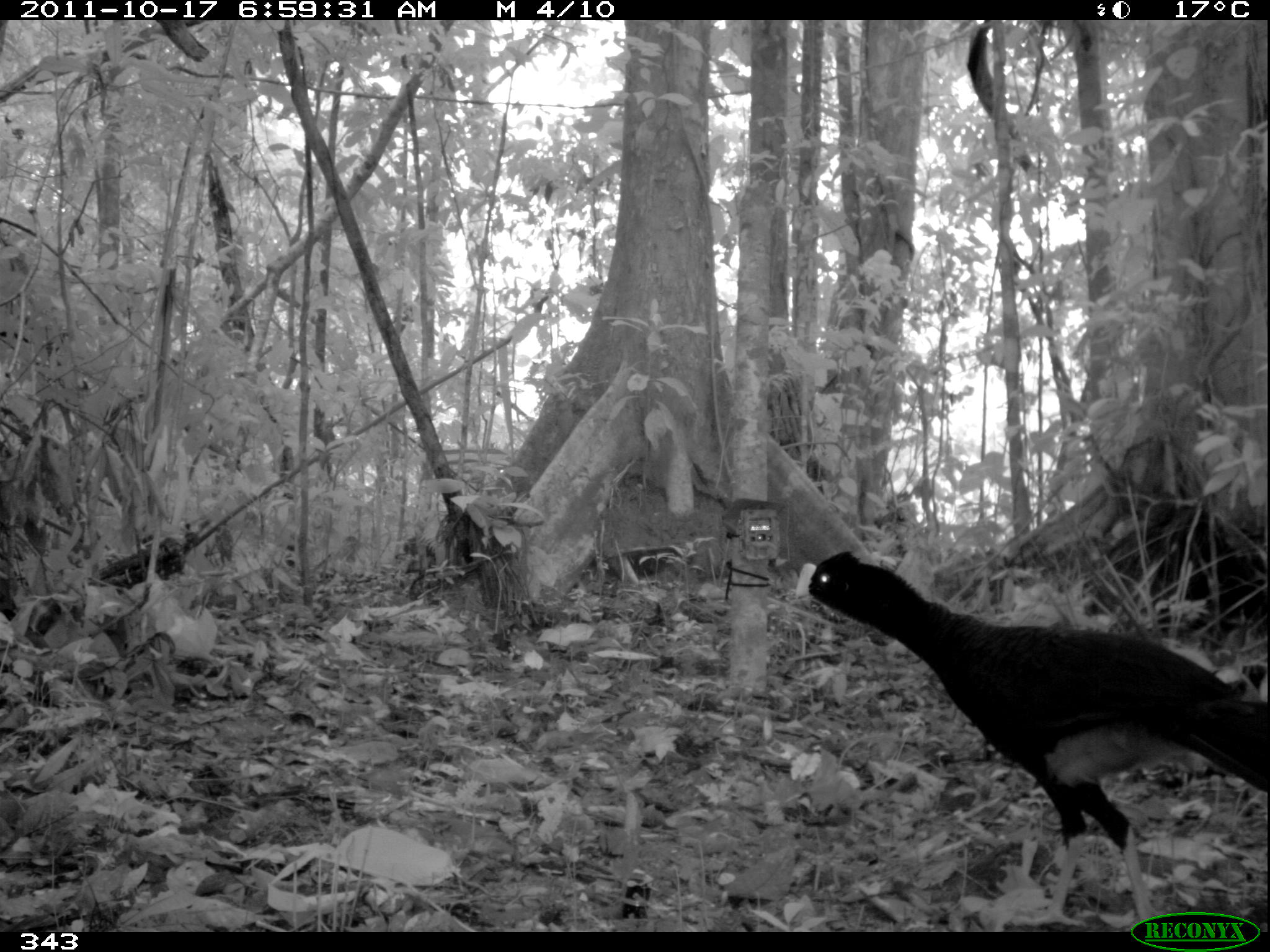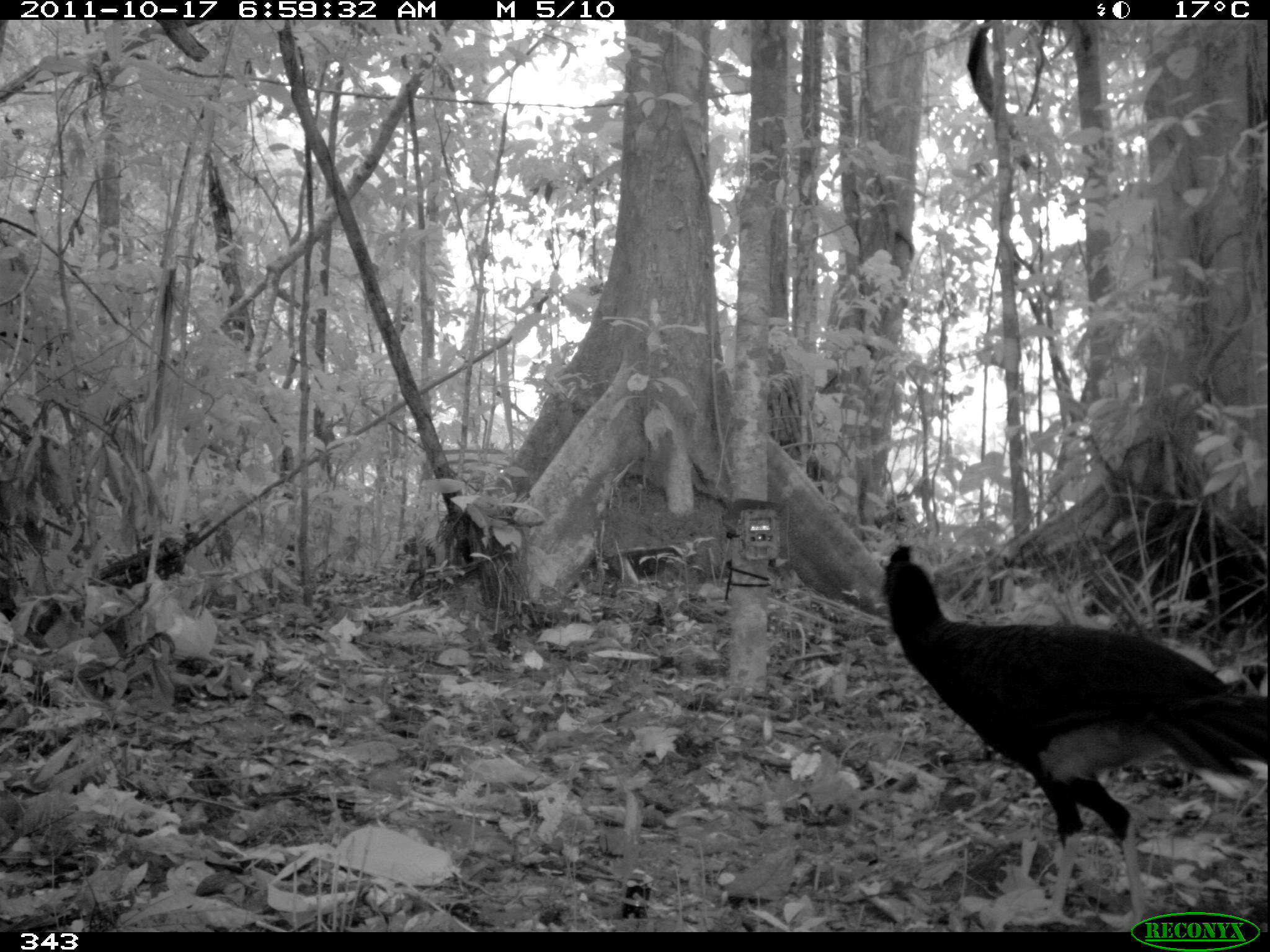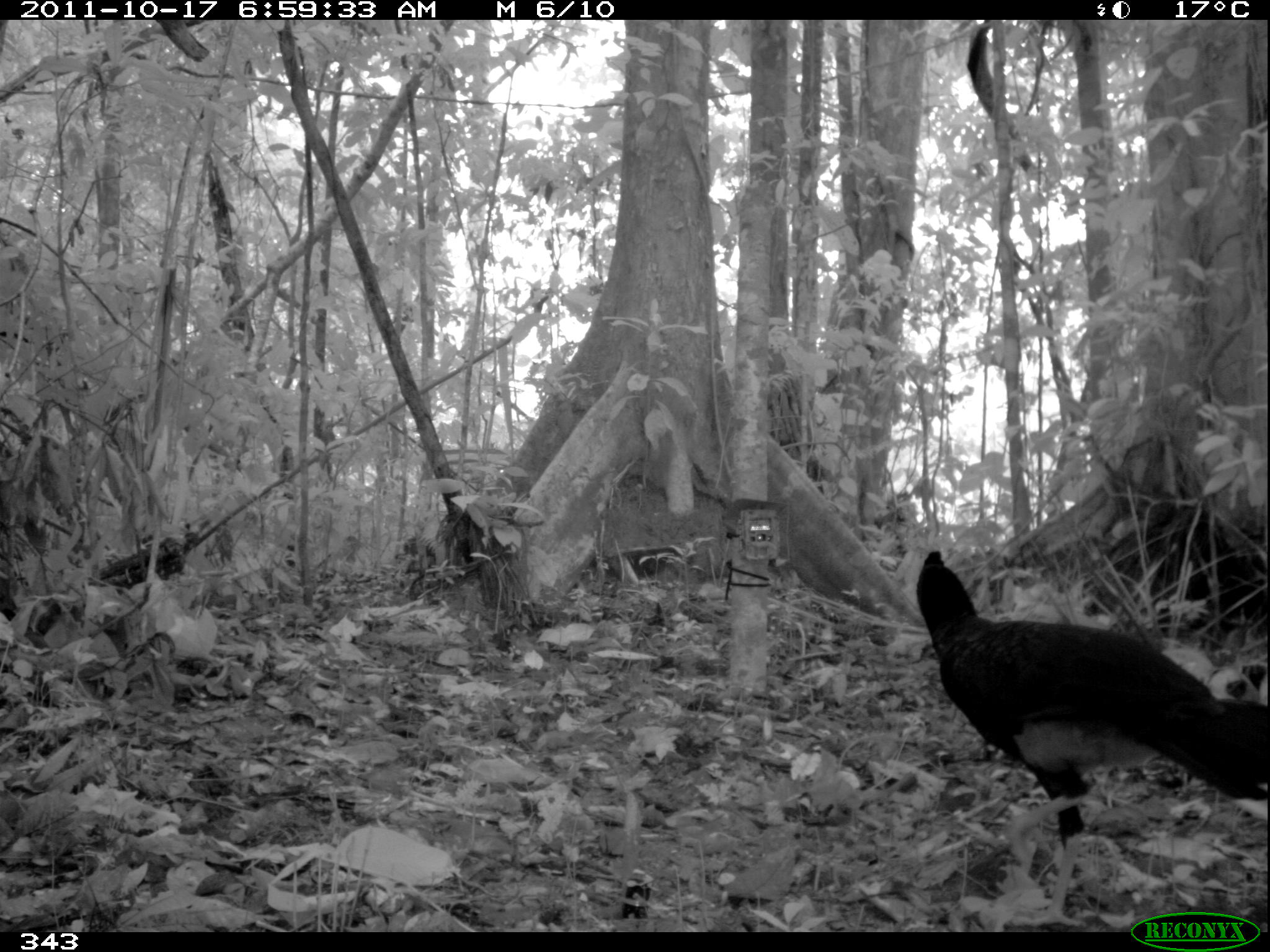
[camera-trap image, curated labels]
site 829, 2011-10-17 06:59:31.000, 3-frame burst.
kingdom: Animalia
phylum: Chordata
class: Aves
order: Galliformes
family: Cracidae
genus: Mitu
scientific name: Mitu tuberosum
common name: razor-billed curassow